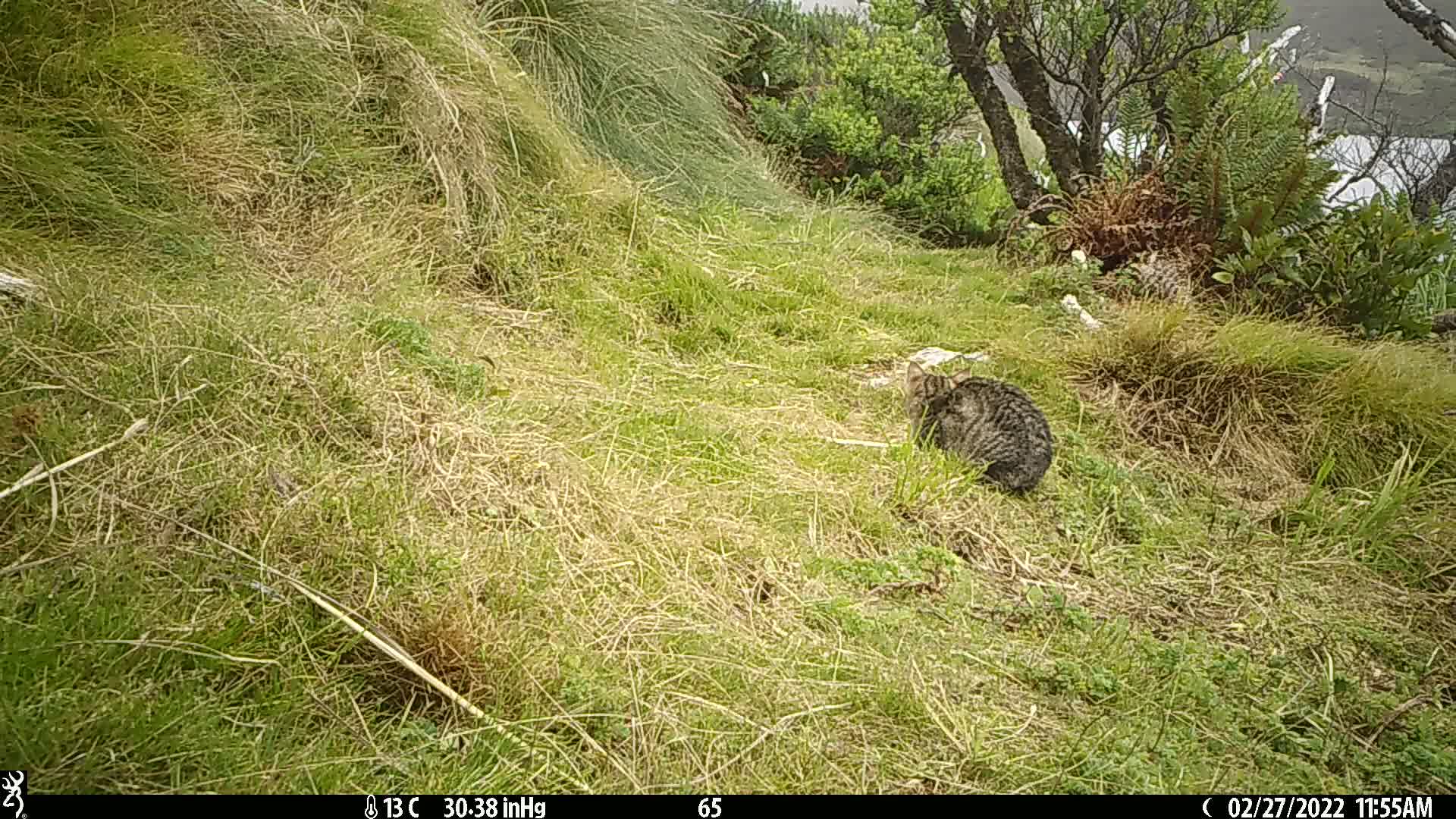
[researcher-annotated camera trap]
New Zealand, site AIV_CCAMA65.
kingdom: Animalia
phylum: Chordata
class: Mammalia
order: Carnivora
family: Felidae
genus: Felis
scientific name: Felis catus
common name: domestic cat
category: cat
Cat (domestic cat) (Felis catus).